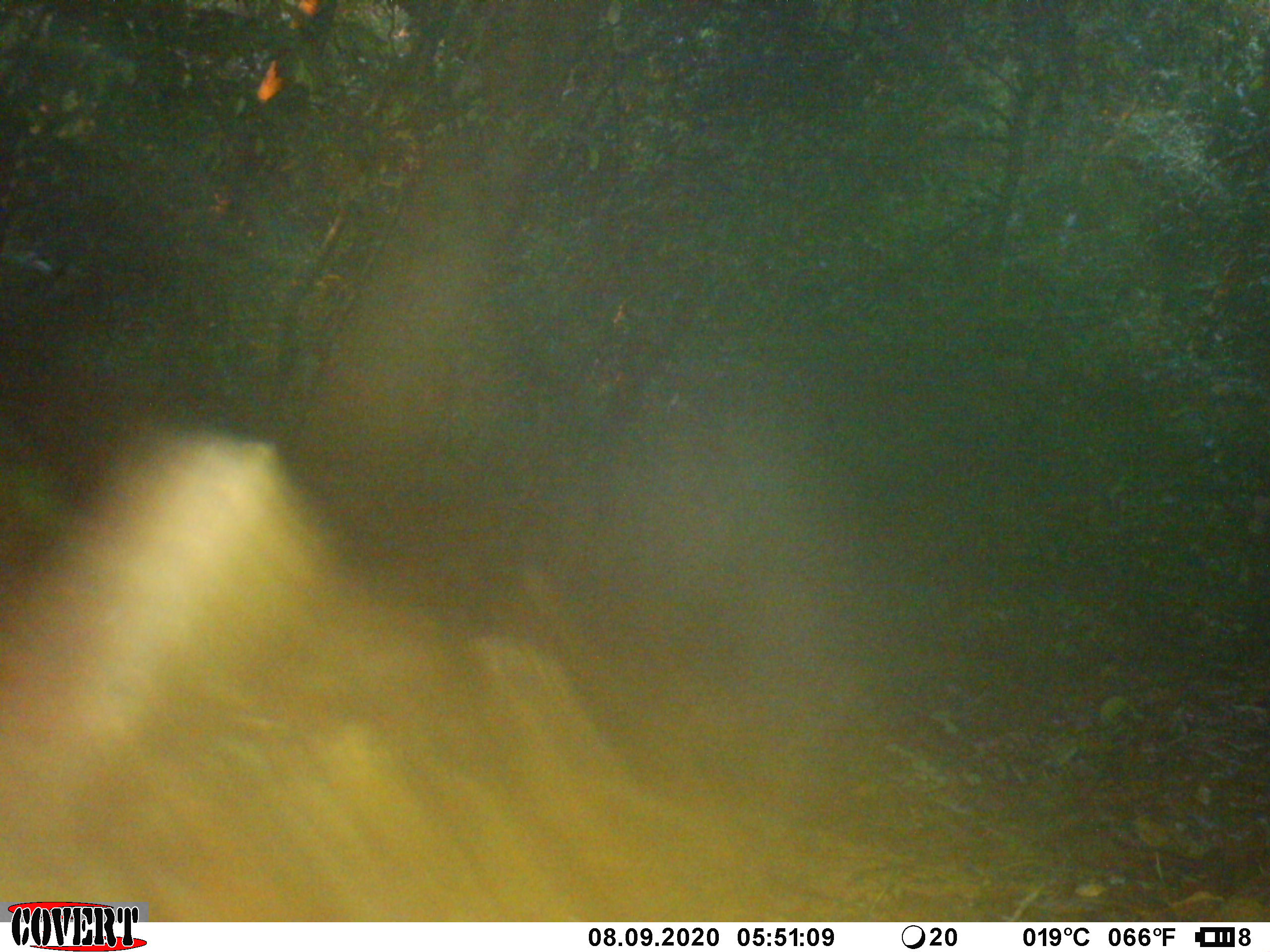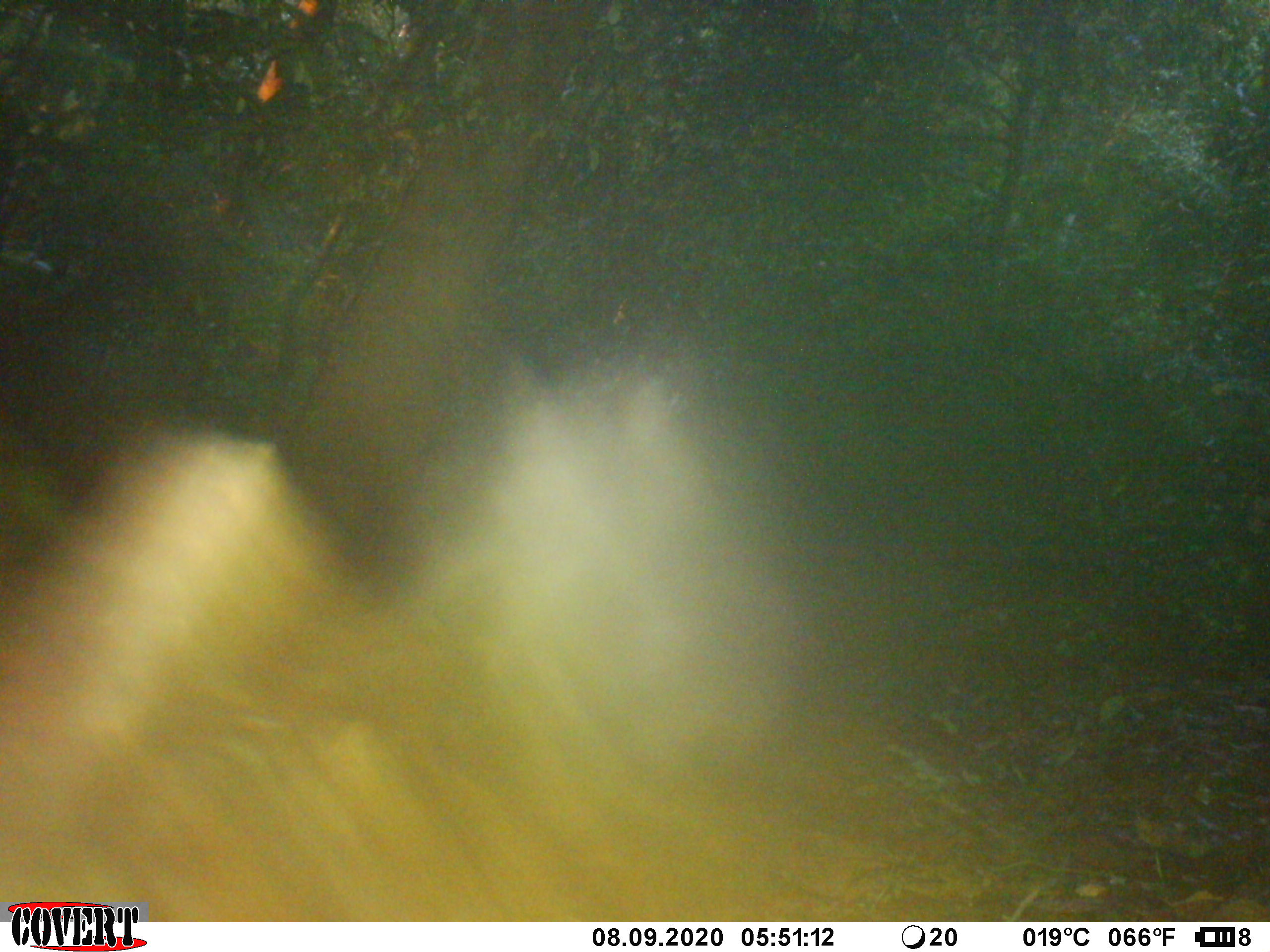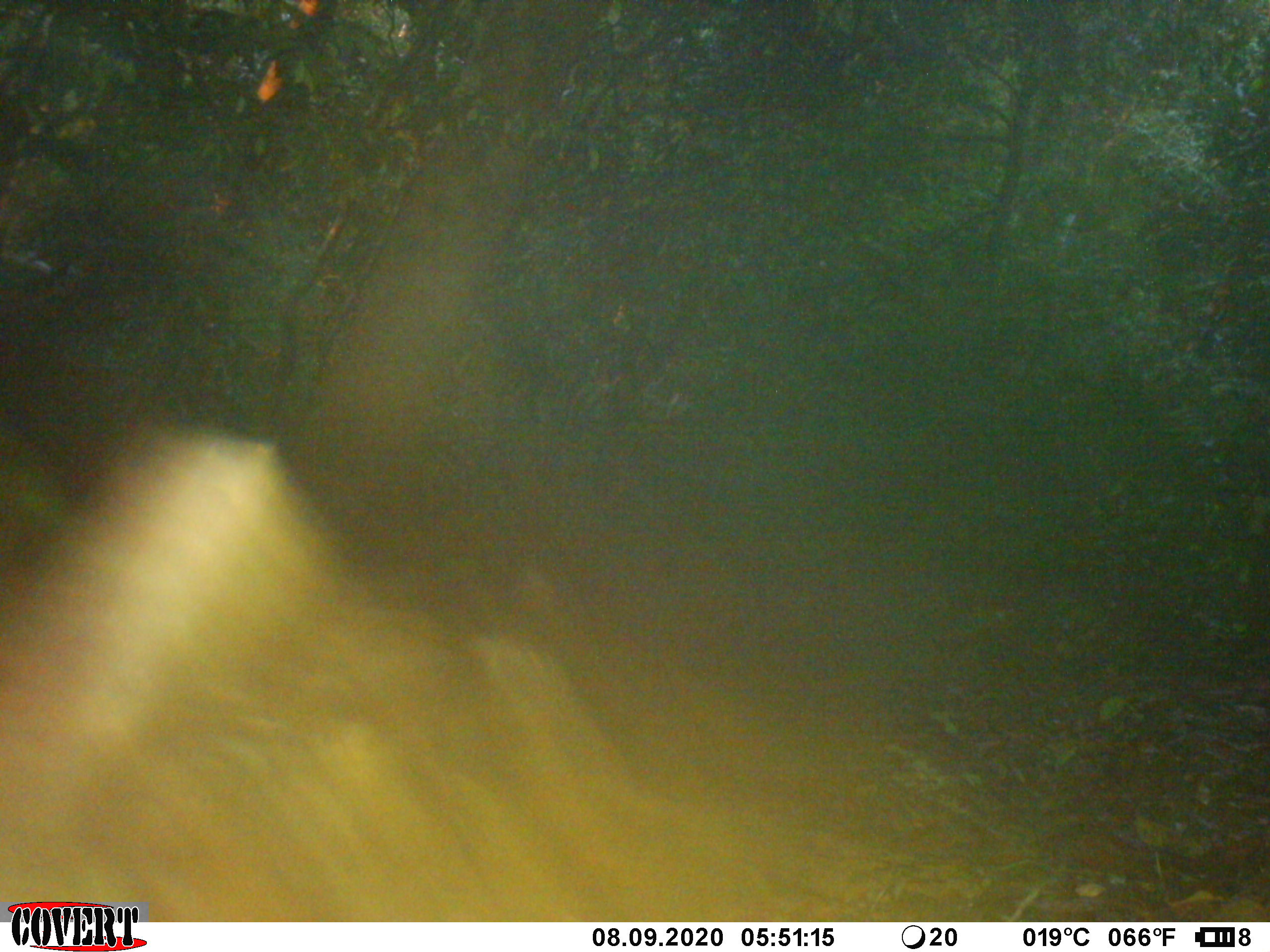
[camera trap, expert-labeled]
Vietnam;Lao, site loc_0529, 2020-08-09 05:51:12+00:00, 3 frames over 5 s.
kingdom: Animalia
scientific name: Animalia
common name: animal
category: unidentified animal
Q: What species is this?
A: Unidentified animal (animal) (Animalia).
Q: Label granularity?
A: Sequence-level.